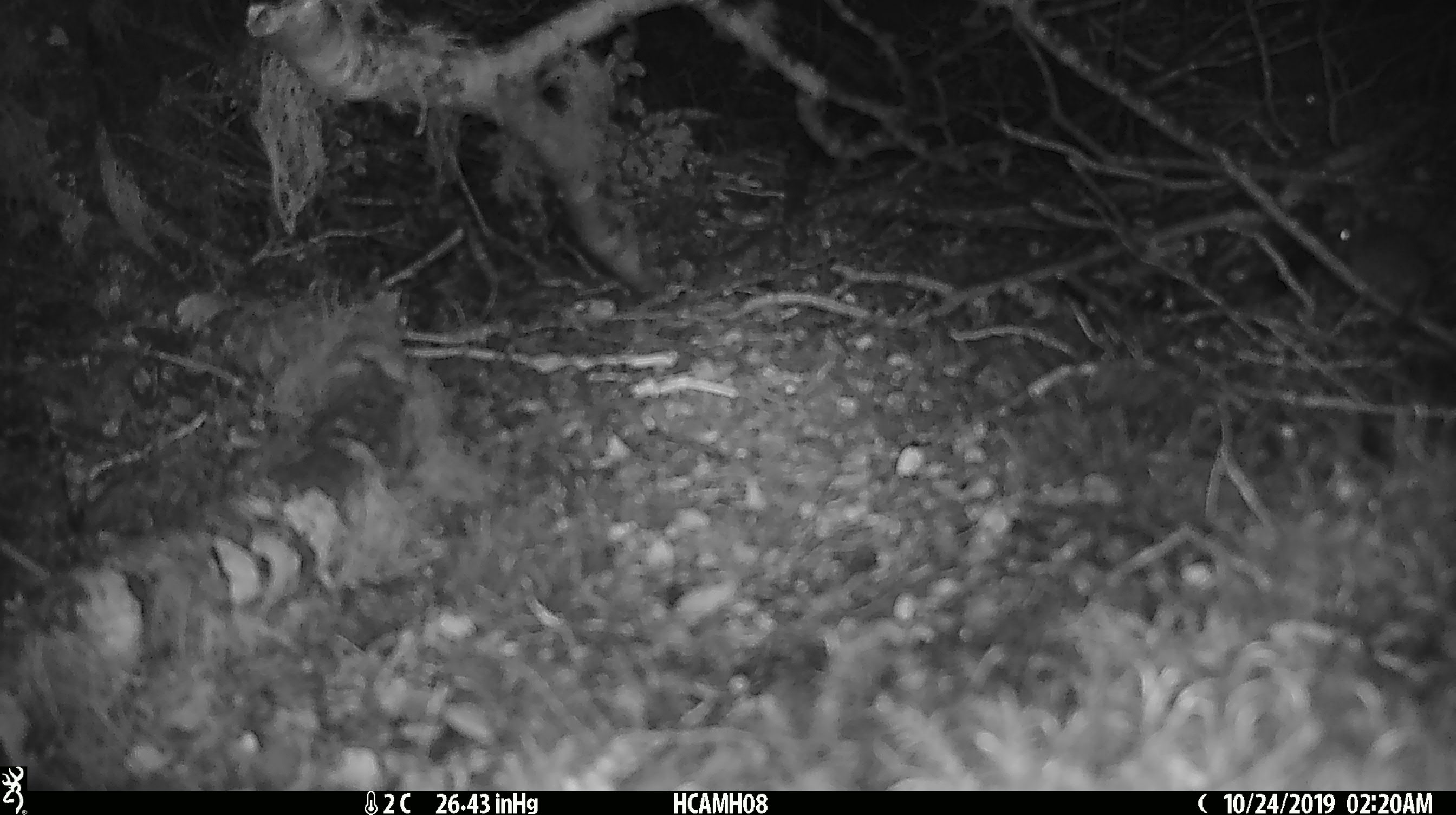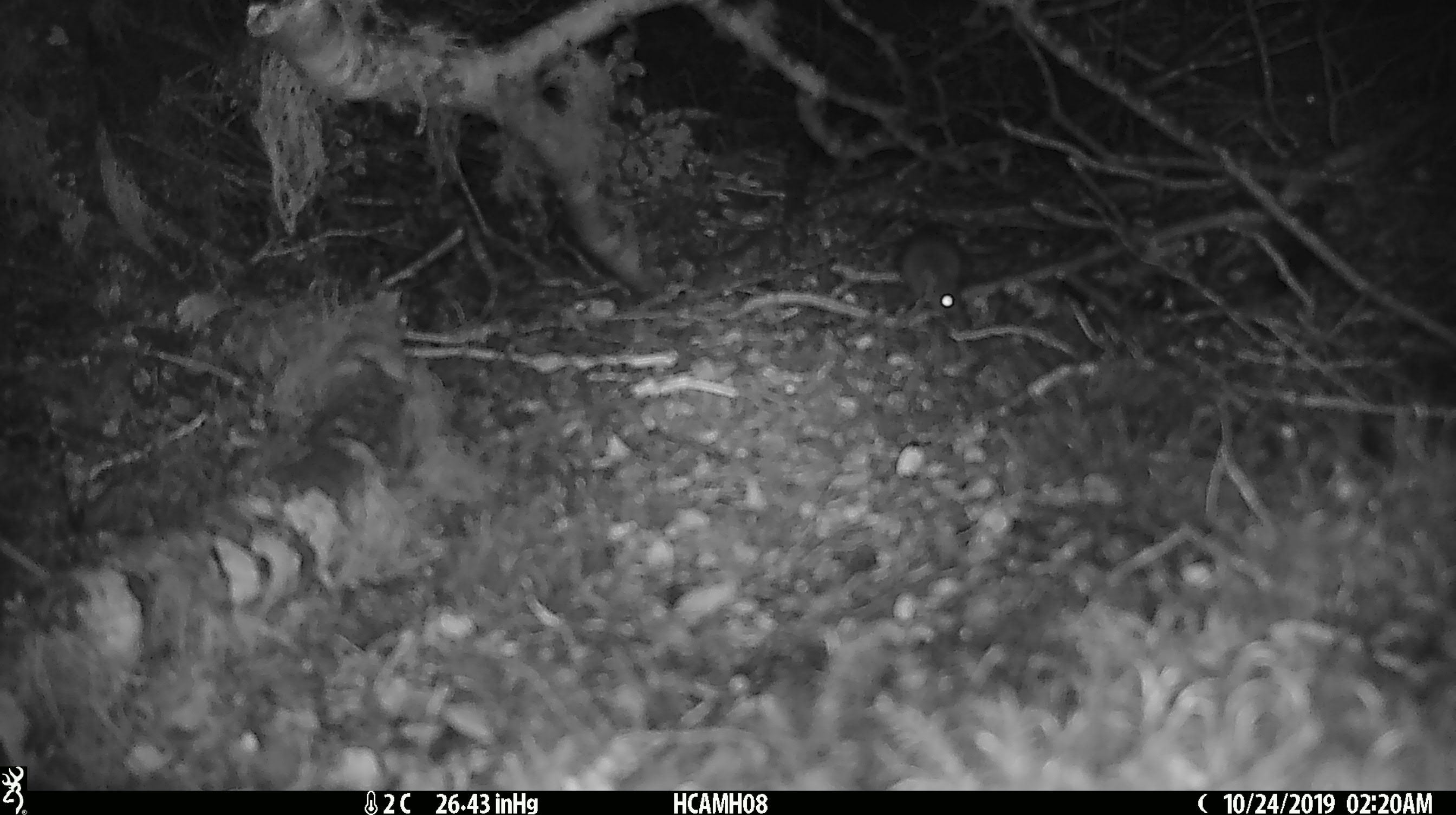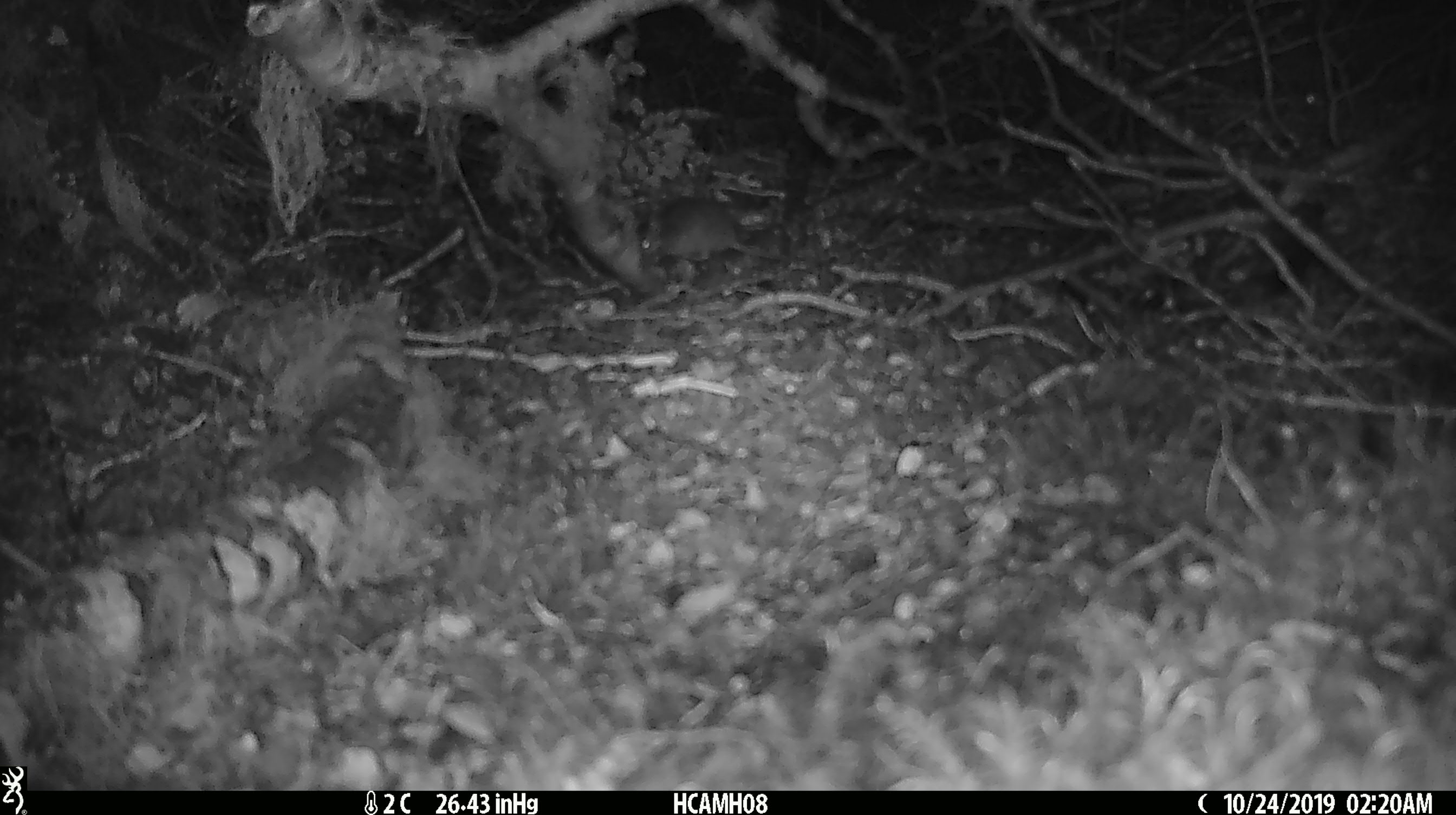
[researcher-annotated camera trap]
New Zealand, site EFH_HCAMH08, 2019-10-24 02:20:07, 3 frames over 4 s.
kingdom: Animalia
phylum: Chordata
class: Mammalia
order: Rodentia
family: Muridae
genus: Mus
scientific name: Mus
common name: mouse